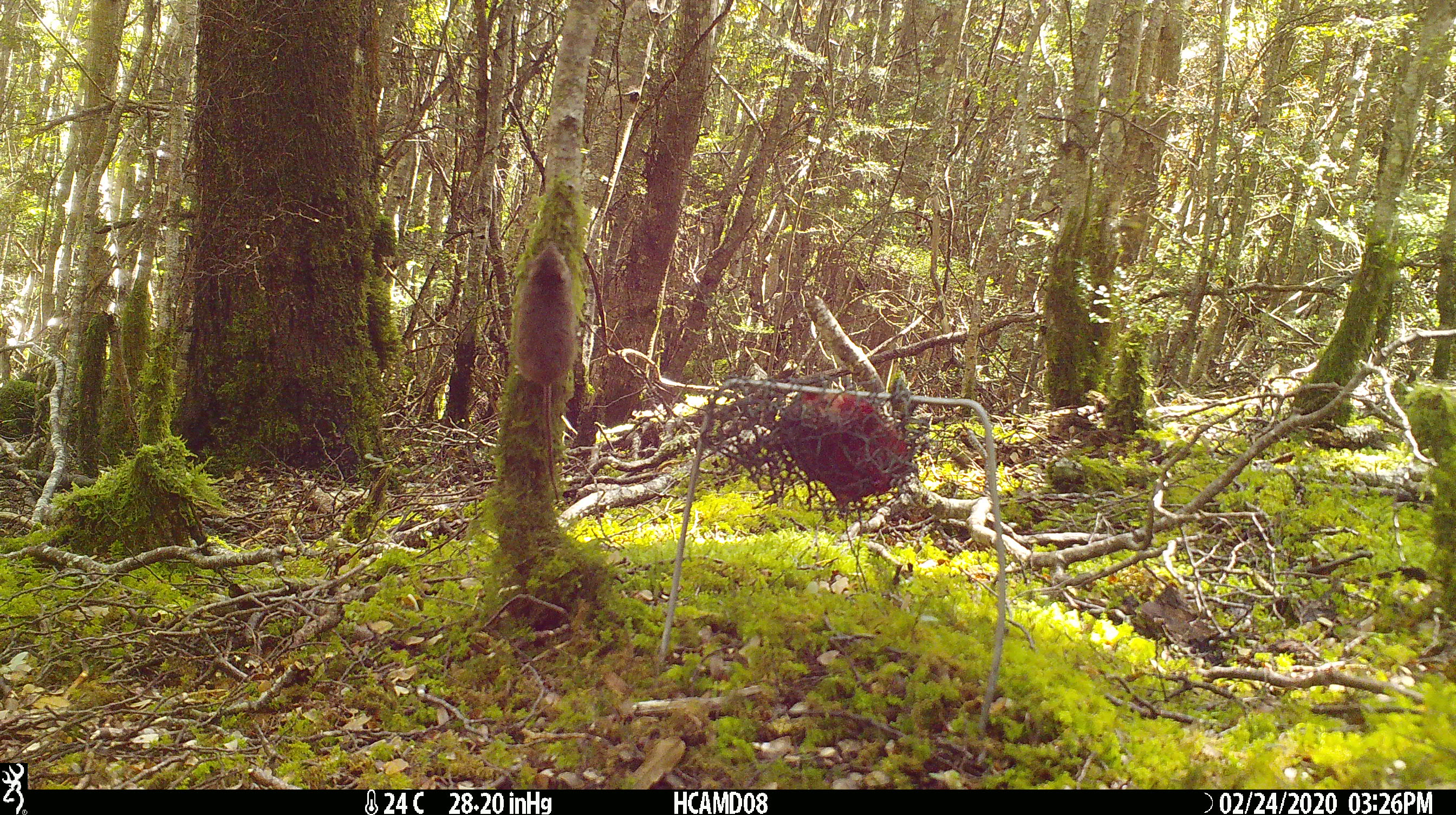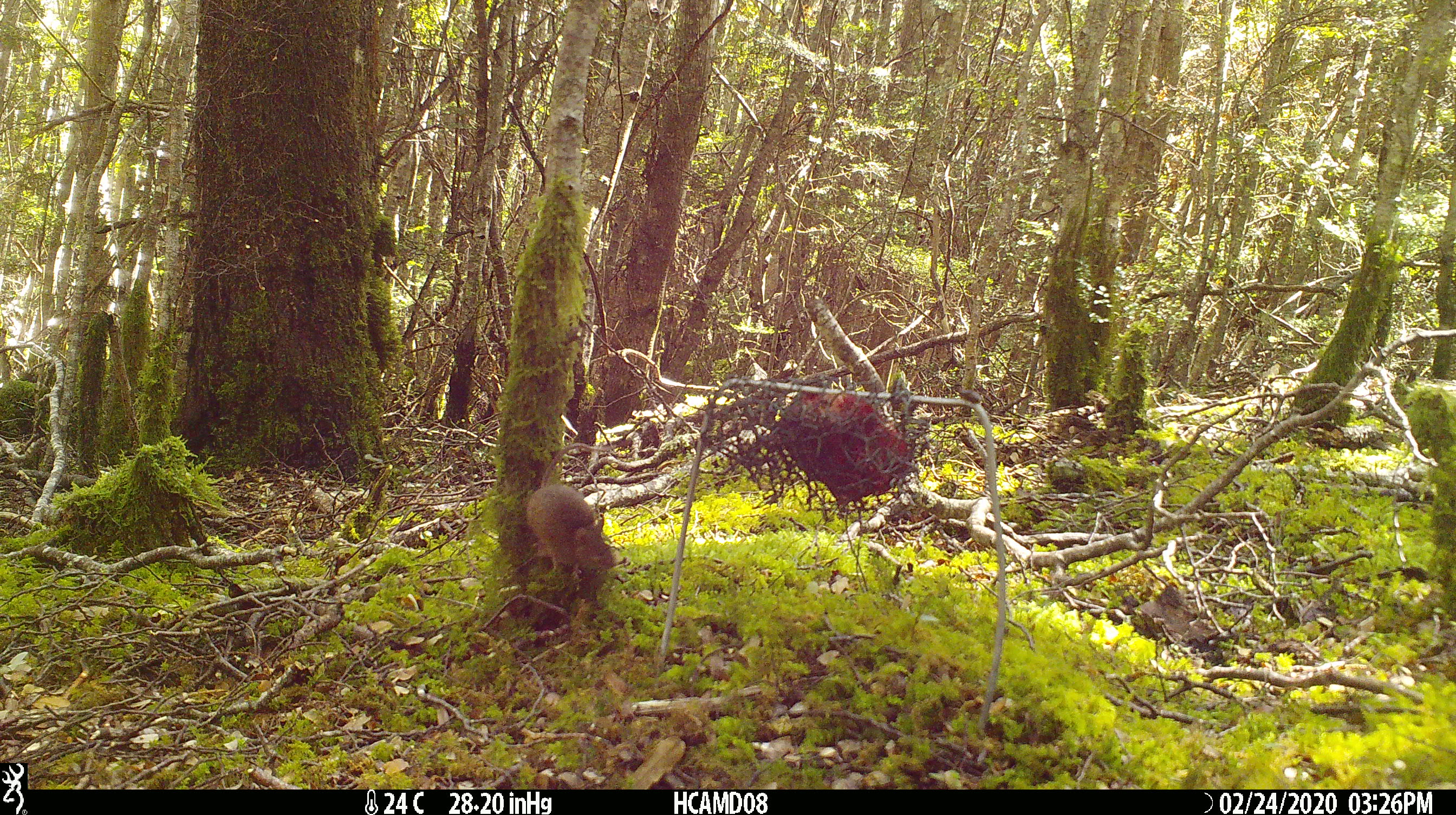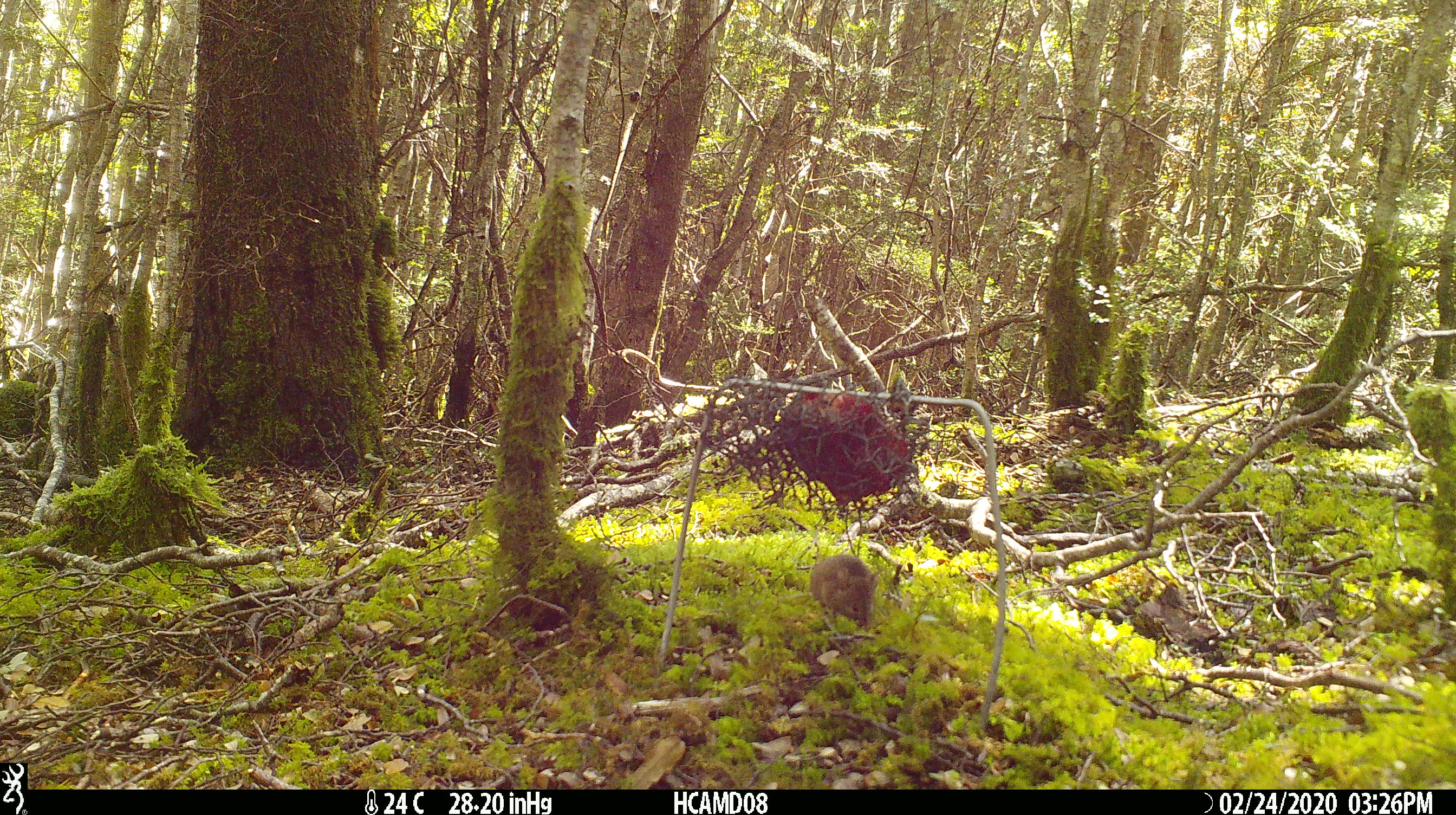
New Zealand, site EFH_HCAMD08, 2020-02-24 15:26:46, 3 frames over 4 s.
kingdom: Animalia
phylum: Chordata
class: Mammalia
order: Rodentia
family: Muridae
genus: Mus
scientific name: Mus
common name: mouse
Mouse (Mus).